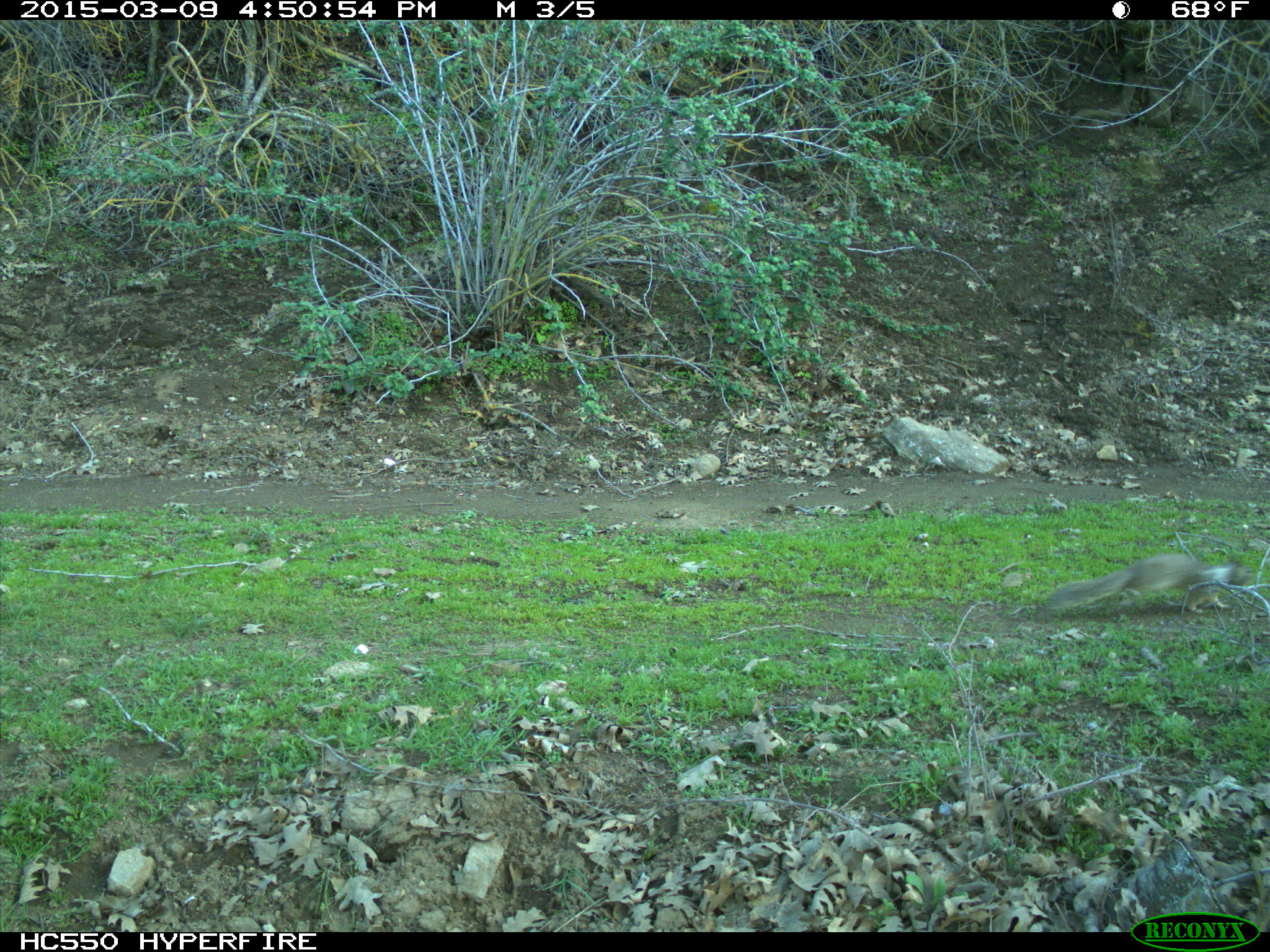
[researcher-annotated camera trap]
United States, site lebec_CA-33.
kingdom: Animalia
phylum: Chordata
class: Mammalia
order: Rodentia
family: Sciuridae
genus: Otospermophilus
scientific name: Otospermophilus beecheyi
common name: california ground squirrel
Otospermophilus beecheyi (california ground squirrel).